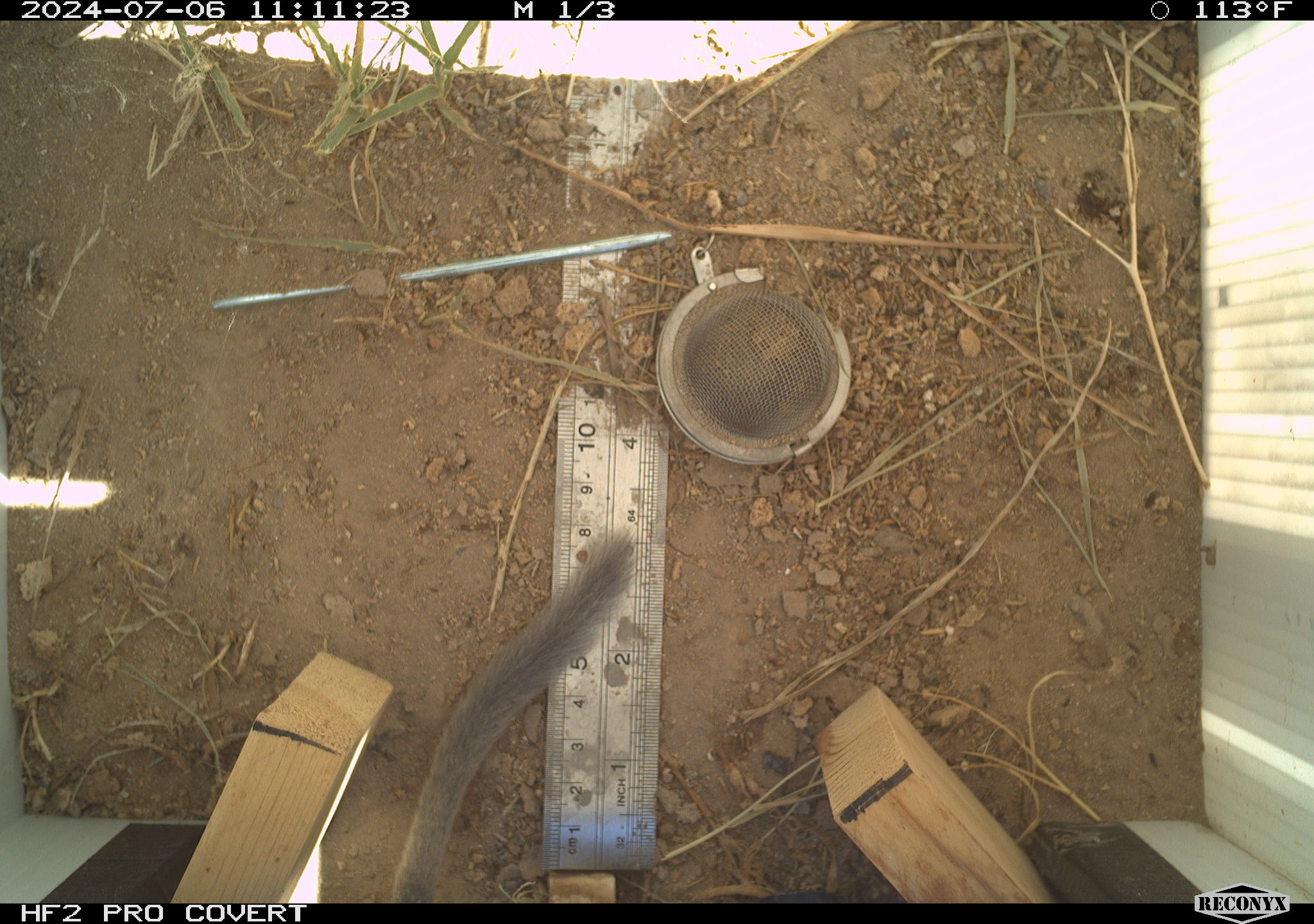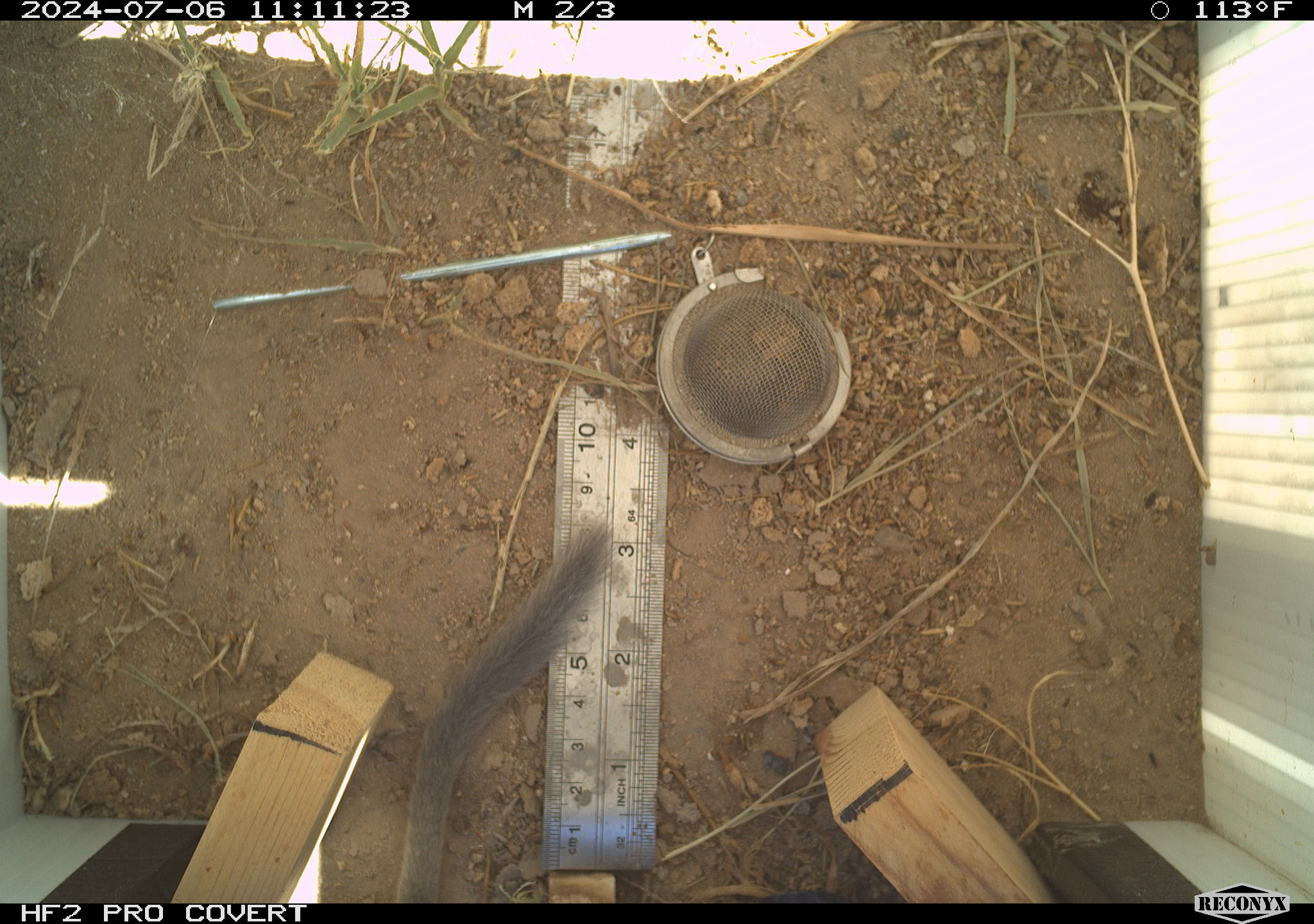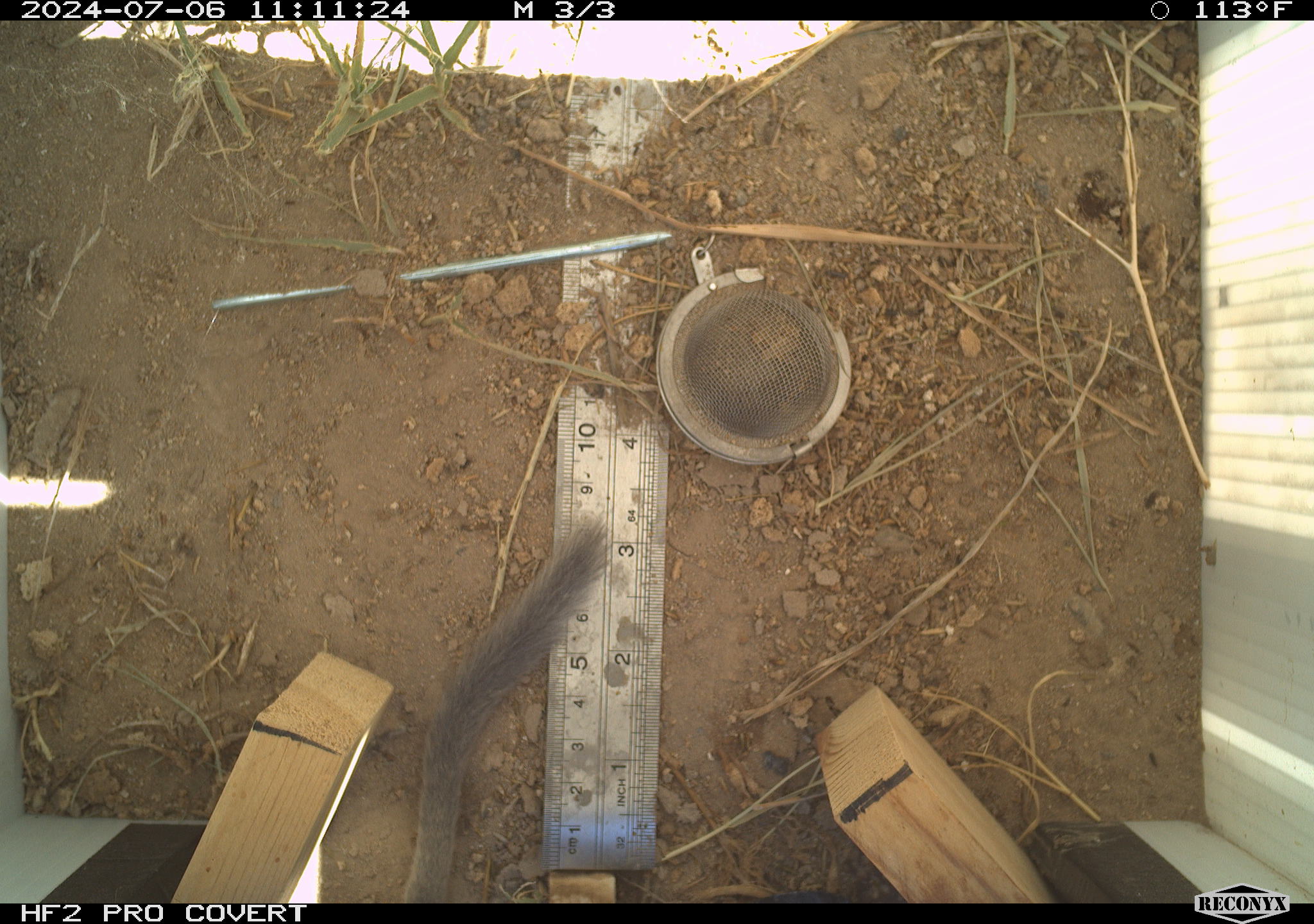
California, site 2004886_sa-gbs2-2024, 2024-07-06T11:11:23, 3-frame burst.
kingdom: Animalia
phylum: Chordata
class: Mammalia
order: Rodentia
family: Cricetidae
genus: Neotoma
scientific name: Neotoma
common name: pack rat or woodrat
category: neotoma species